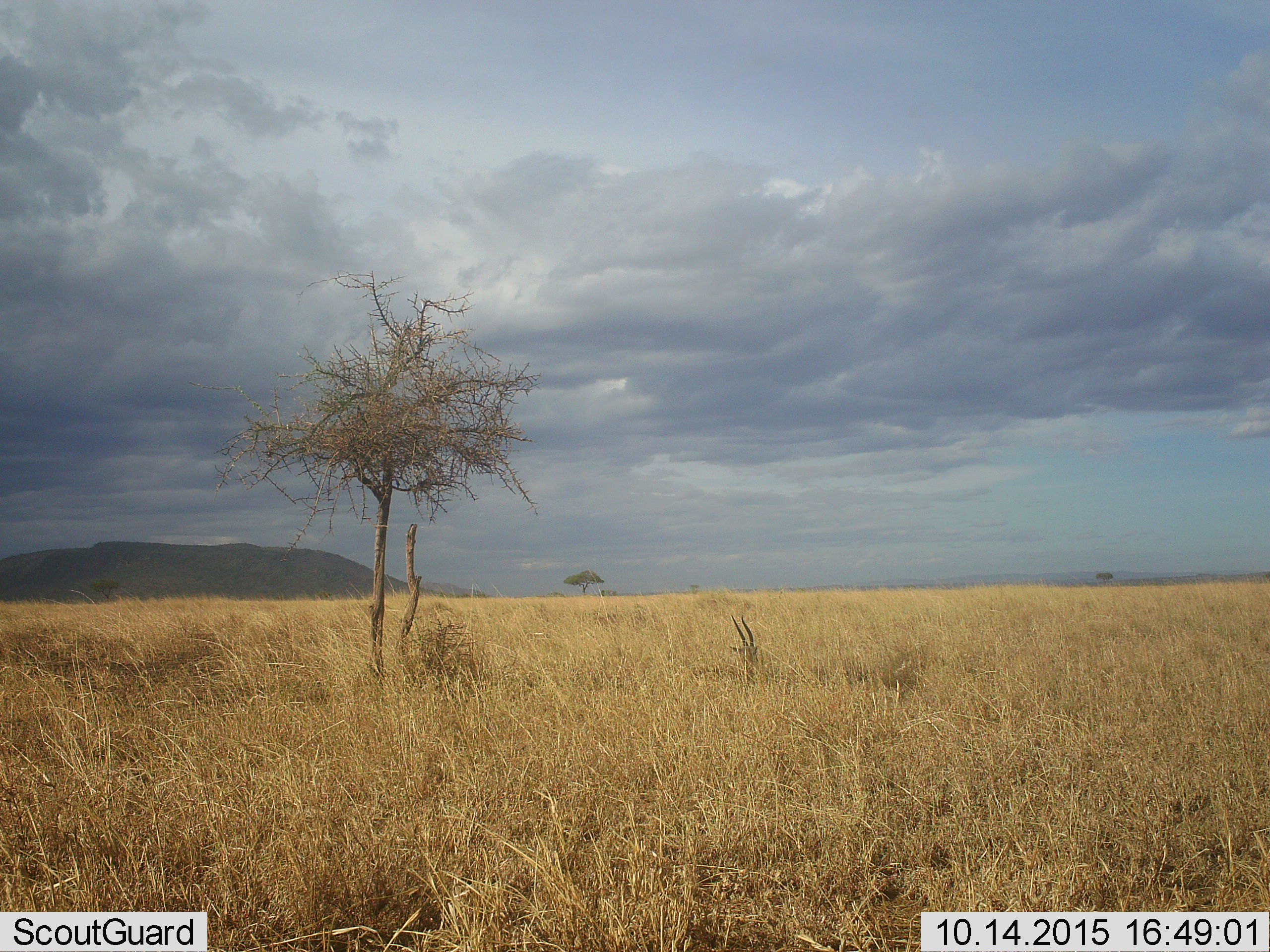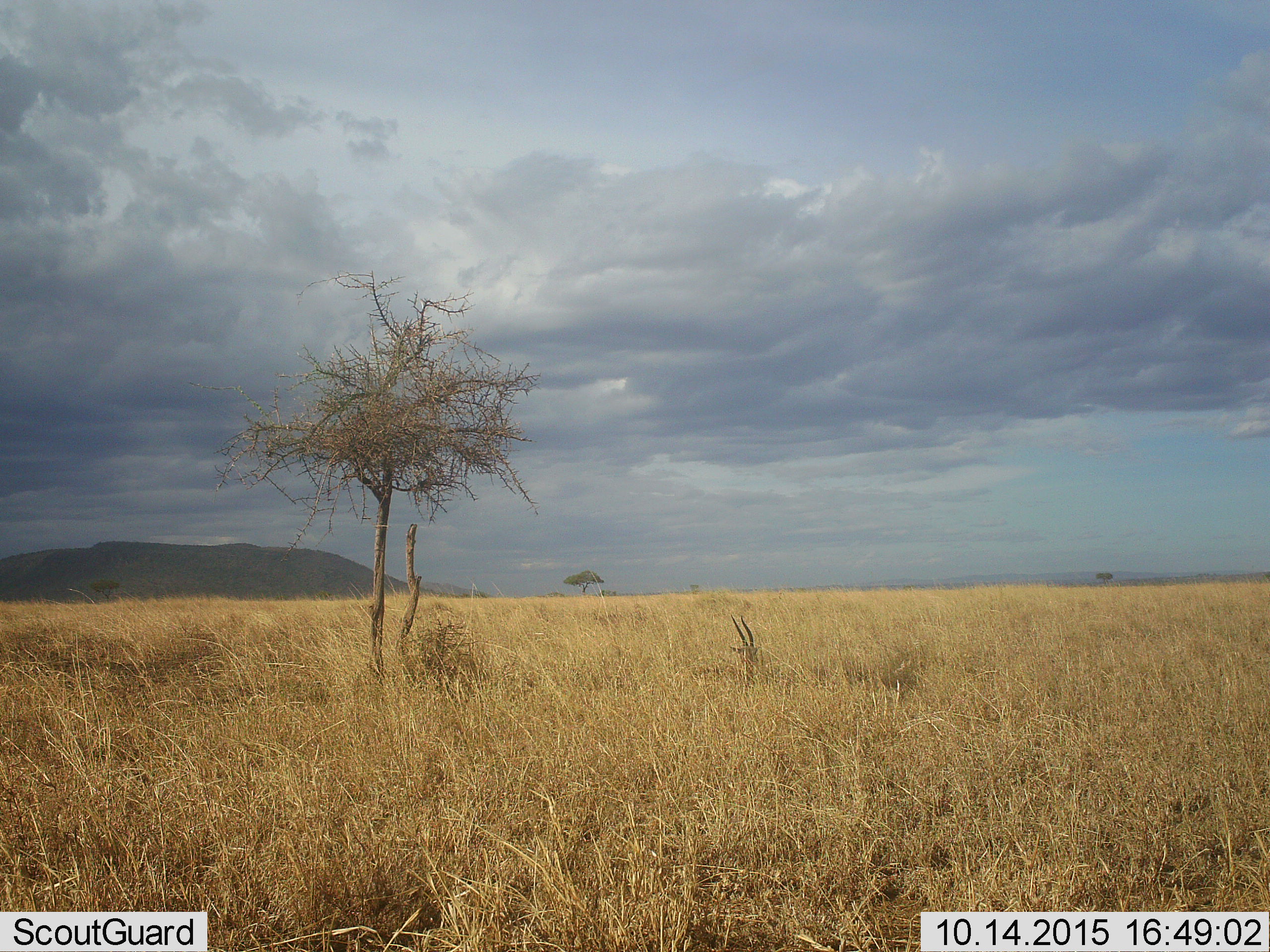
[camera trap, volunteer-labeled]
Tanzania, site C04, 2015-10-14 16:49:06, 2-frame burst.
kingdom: Animalia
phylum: Chordata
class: Mammalia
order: Artiodactyla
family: Bovidae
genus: Eudorcas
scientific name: Eudorcas thomsonii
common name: thomson's gazelle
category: gazellethomsons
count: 1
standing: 29%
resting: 71%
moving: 0%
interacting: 0%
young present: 0%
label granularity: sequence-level